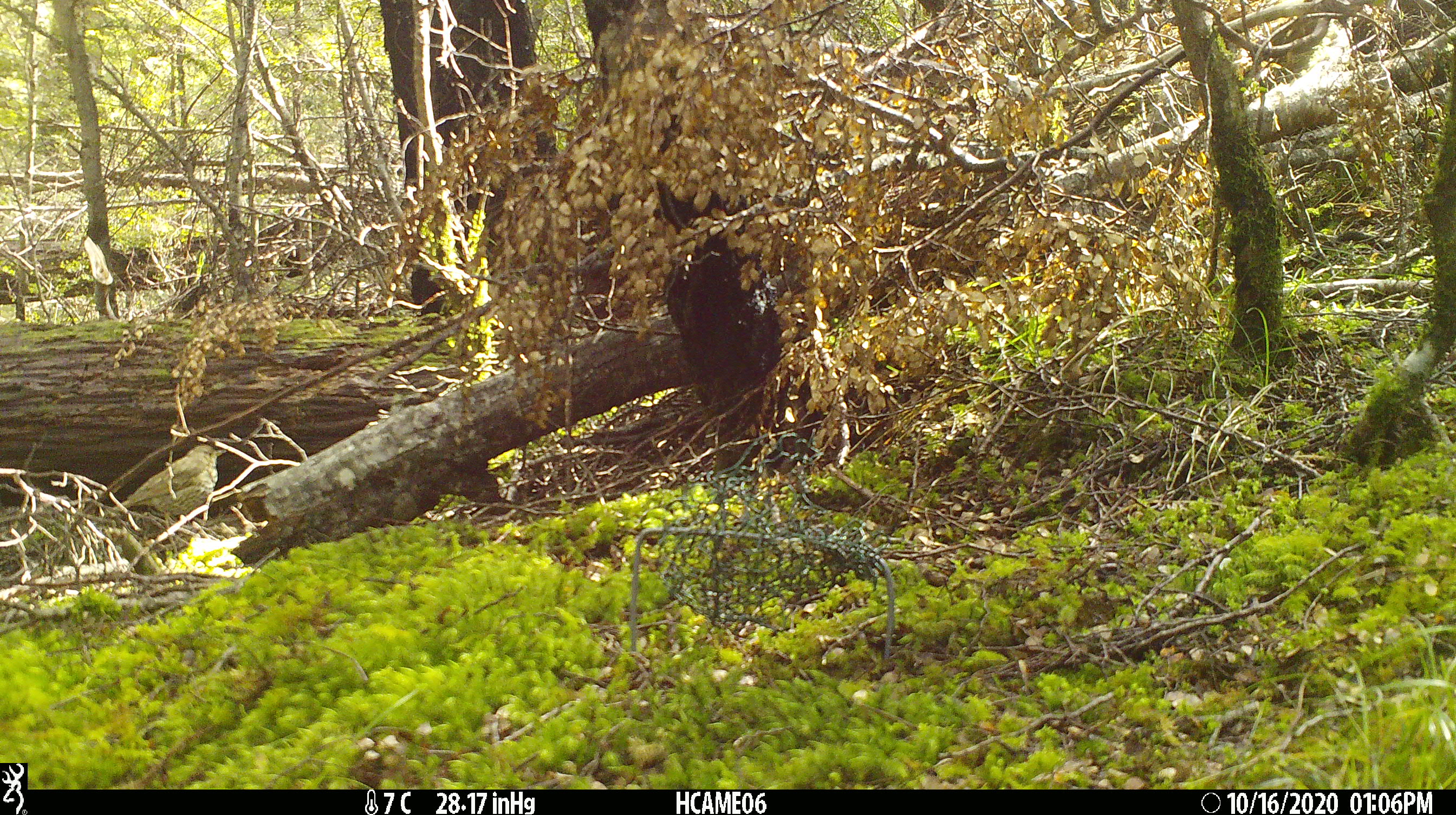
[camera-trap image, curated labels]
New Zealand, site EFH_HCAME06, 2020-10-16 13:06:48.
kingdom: Animalia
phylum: Chordata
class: Aves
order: Passeriformes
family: Turdidae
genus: Turdus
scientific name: Turdus philomelos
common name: song thrush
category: thrush